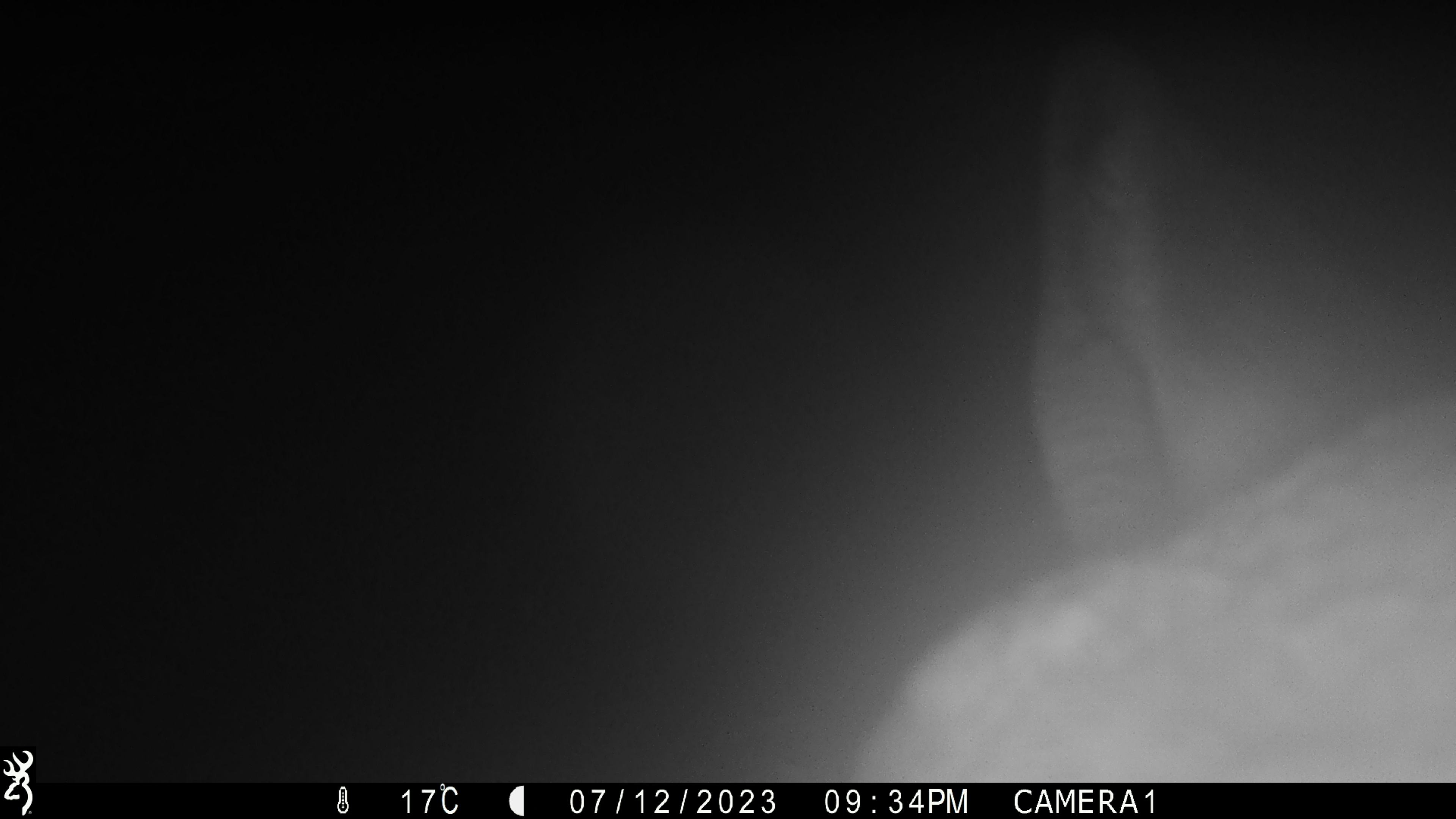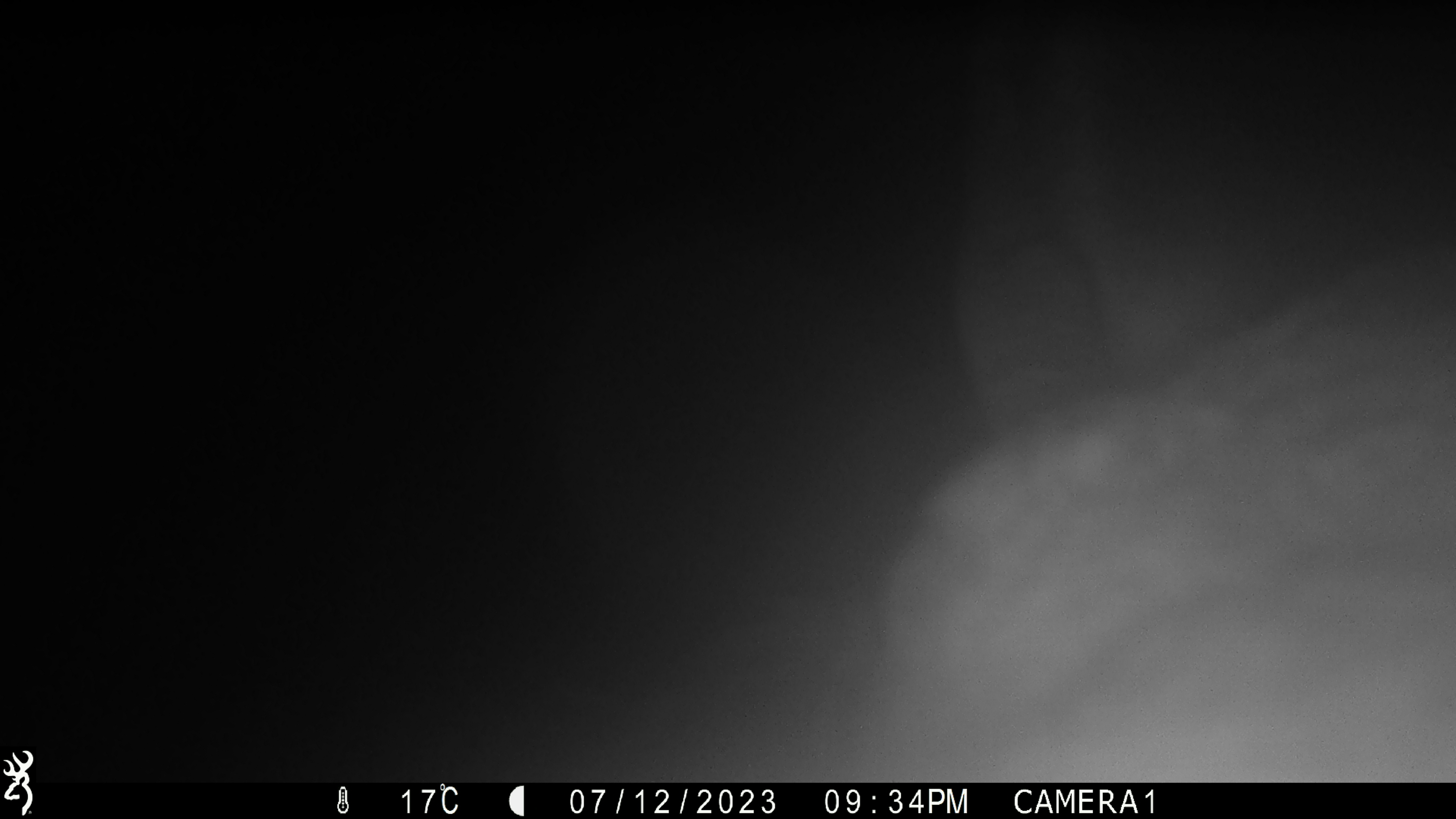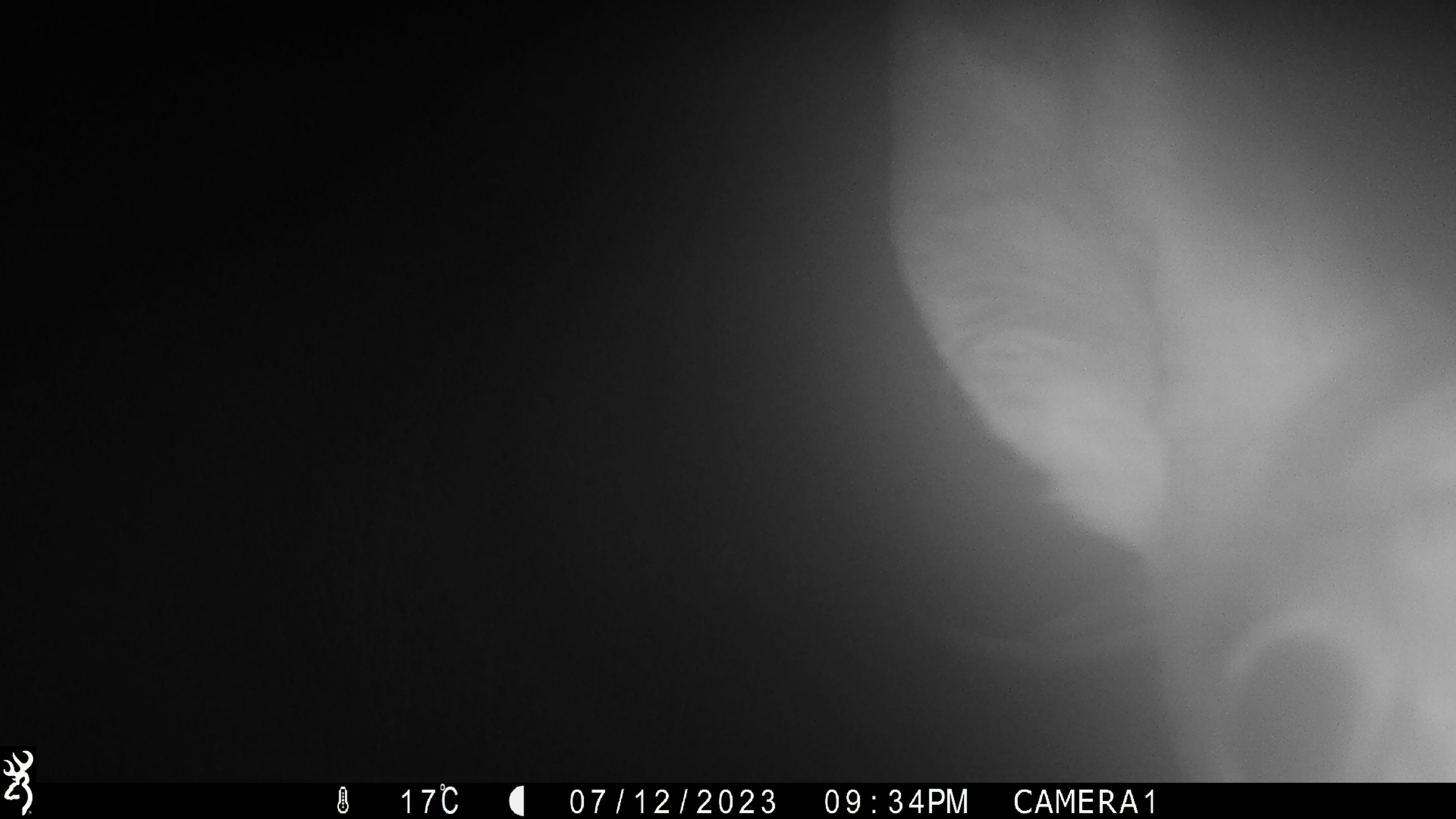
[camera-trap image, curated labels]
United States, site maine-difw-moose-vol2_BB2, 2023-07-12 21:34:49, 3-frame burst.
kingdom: Animalia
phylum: Chordata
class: Mammalia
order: Artiodactyla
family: Cervidae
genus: Alces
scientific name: Alces alces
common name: moose